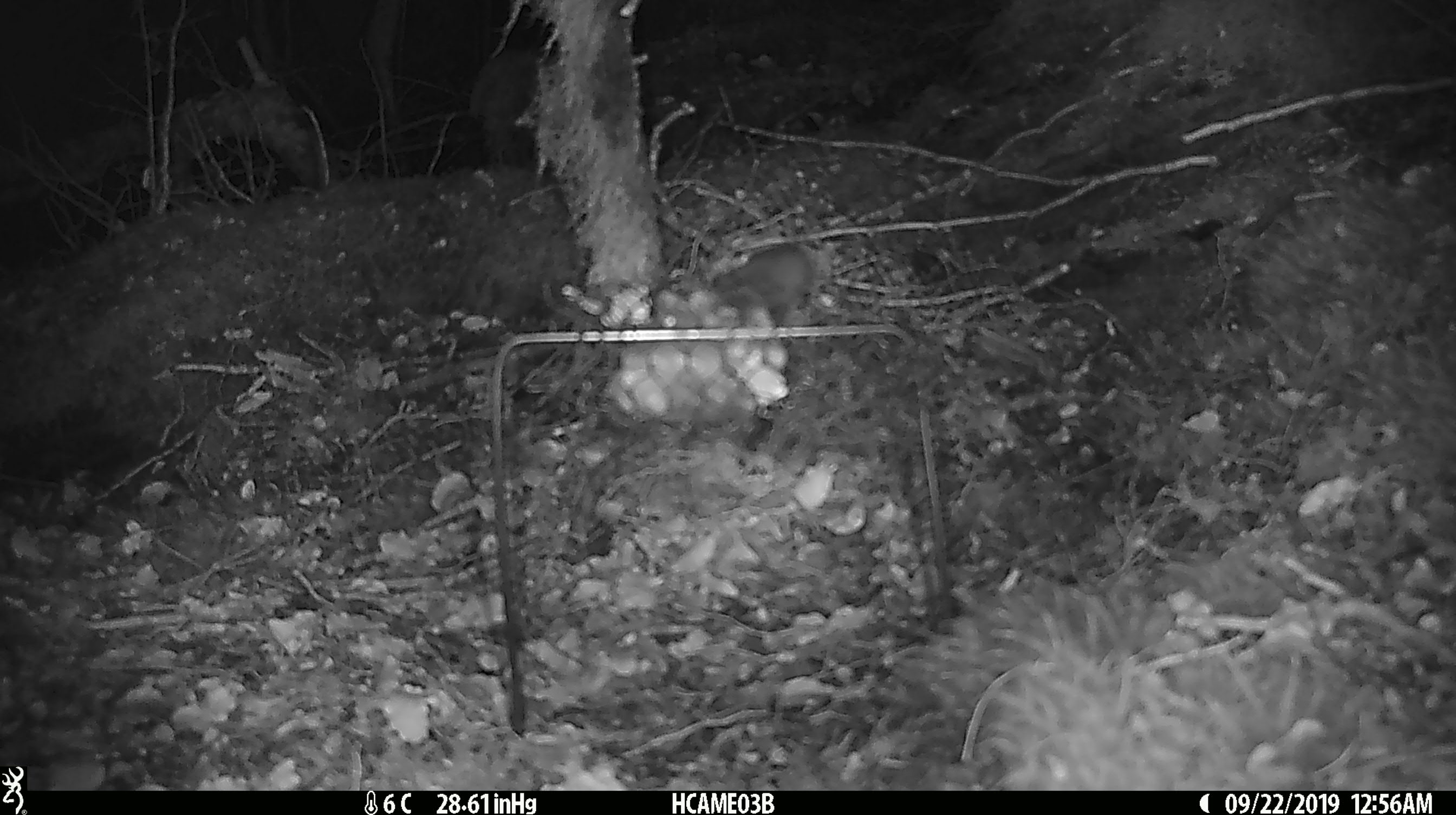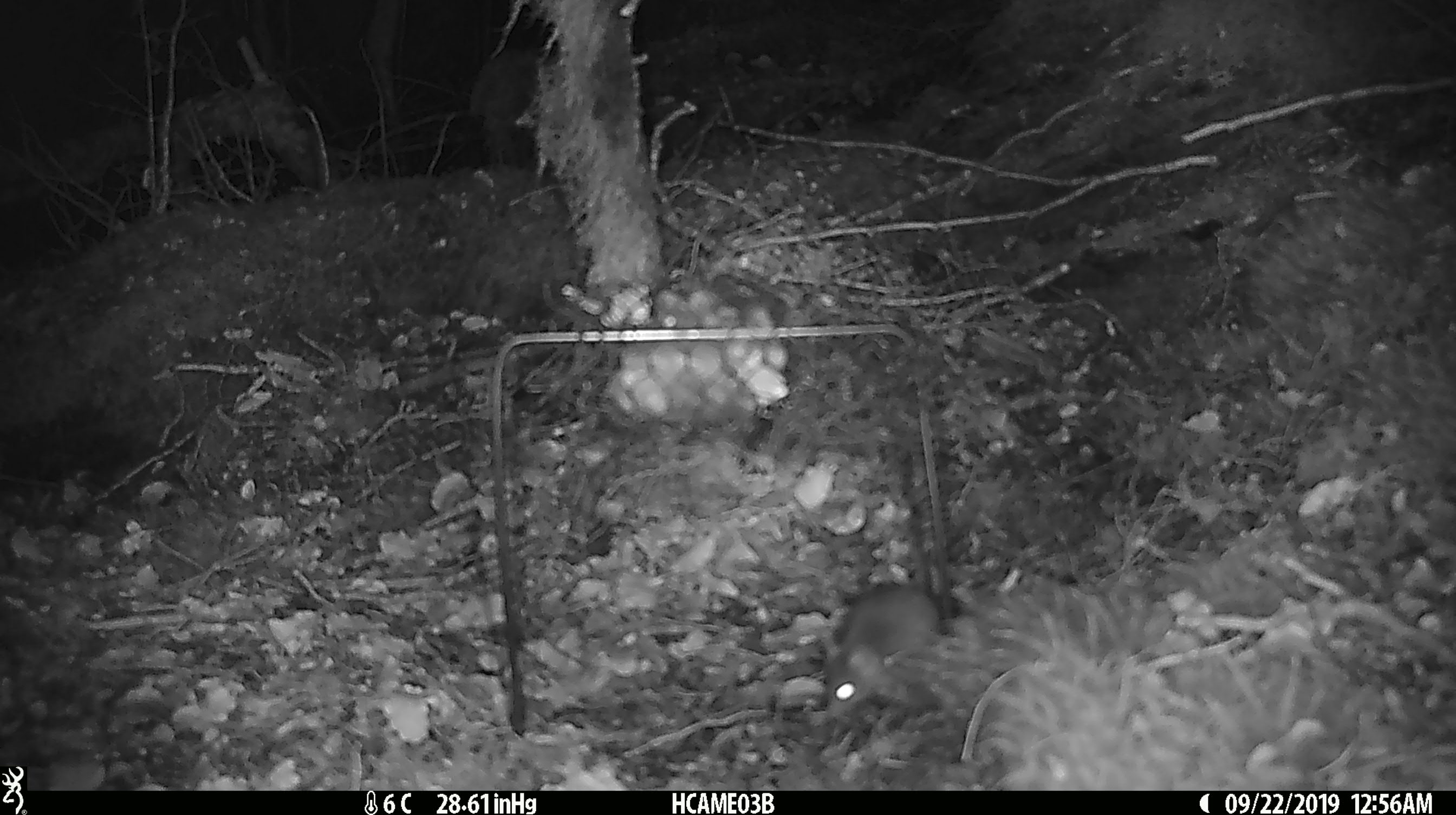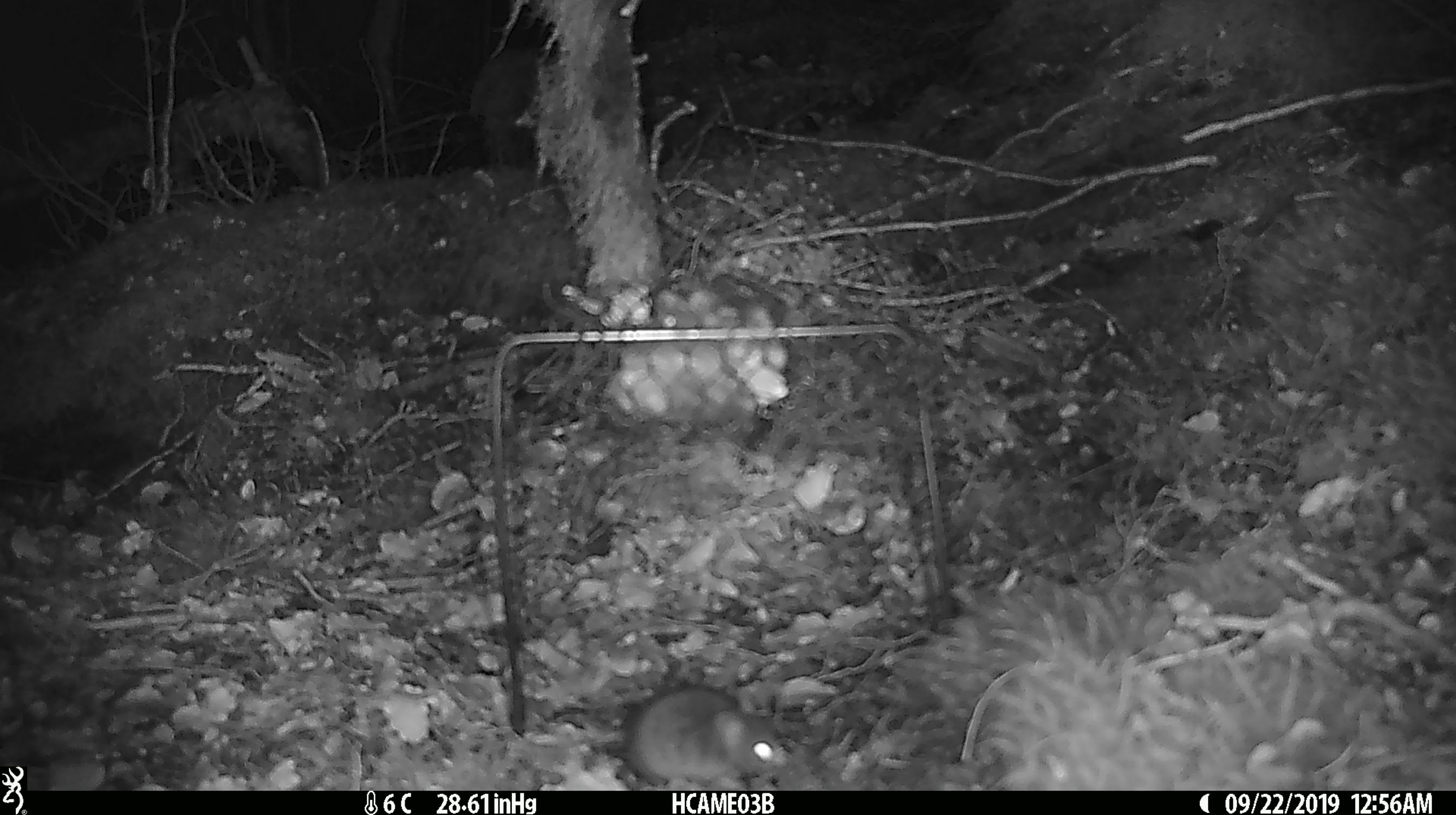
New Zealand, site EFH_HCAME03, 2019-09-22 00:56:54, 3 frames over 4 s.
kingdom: Animalia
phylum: Chordata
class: Mammalia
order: Rodentia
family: Muridae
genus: Mus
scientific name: Mus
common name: mouse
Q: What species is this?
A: Mouse (Mus).